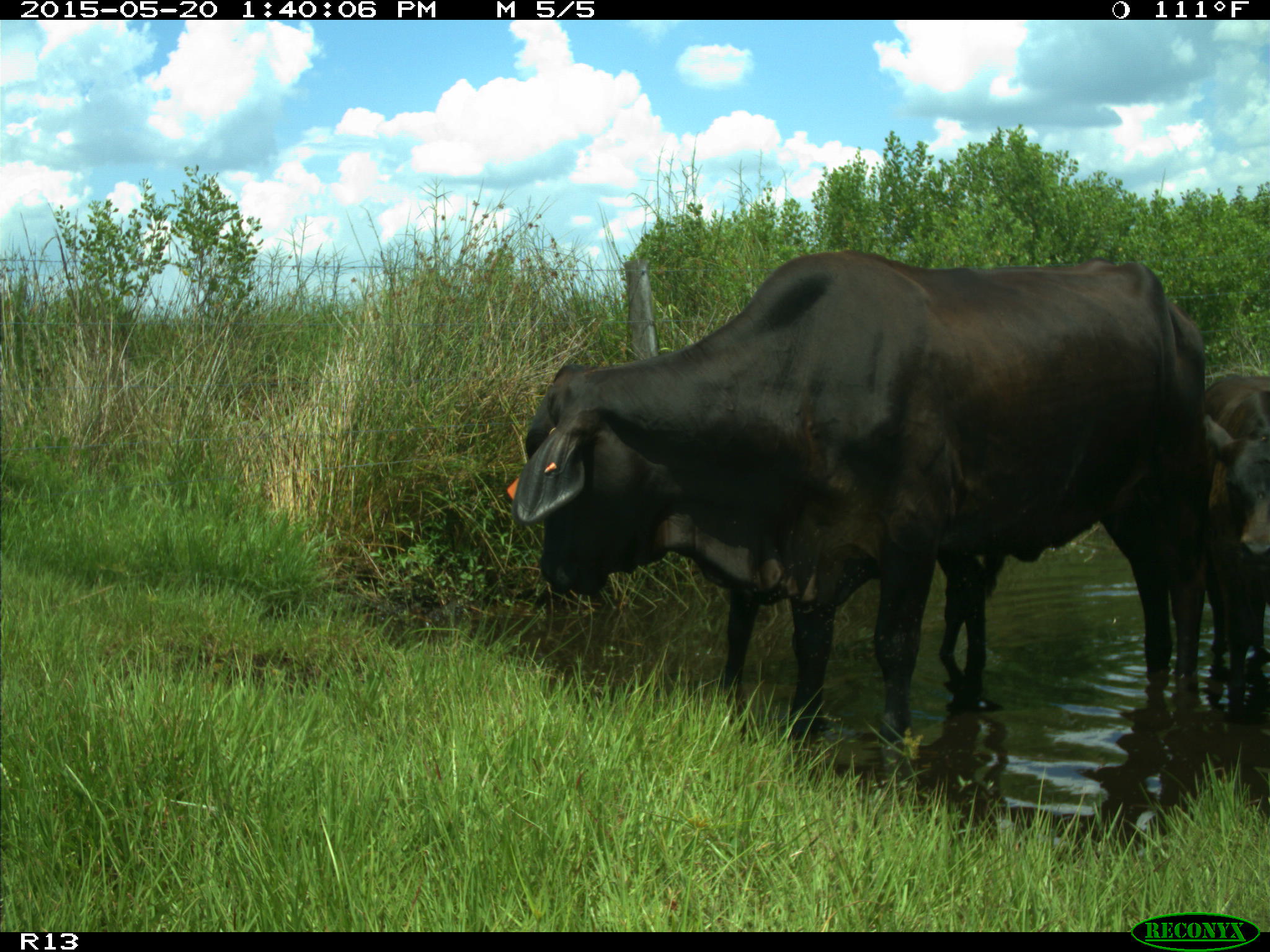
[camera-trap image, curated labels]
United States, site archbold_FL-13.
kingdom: Animalia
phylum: Chordata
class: Mammalia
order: Artiodactyla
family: Bovidae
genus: Bos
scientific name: Bos taurus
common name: domestic cow